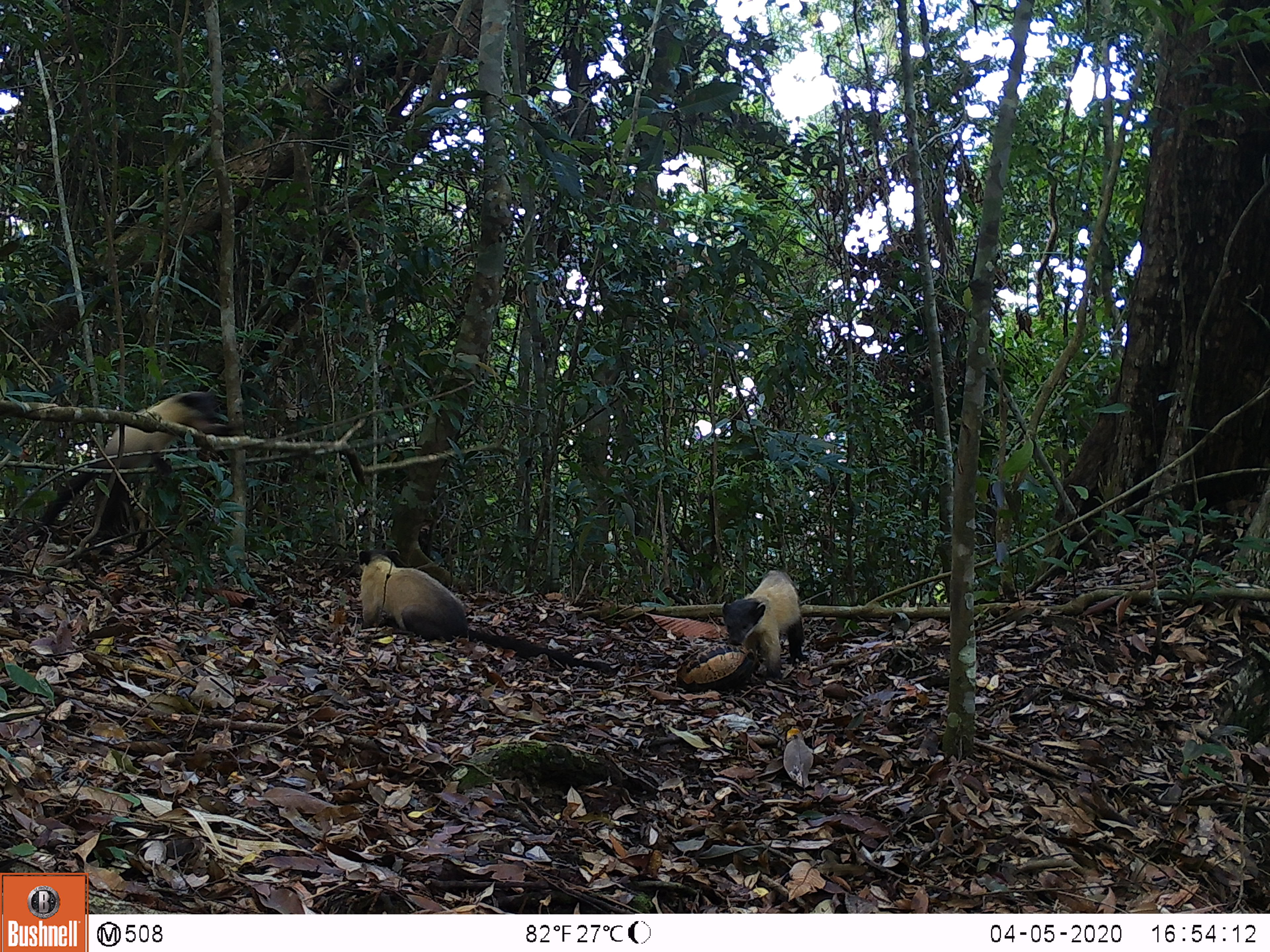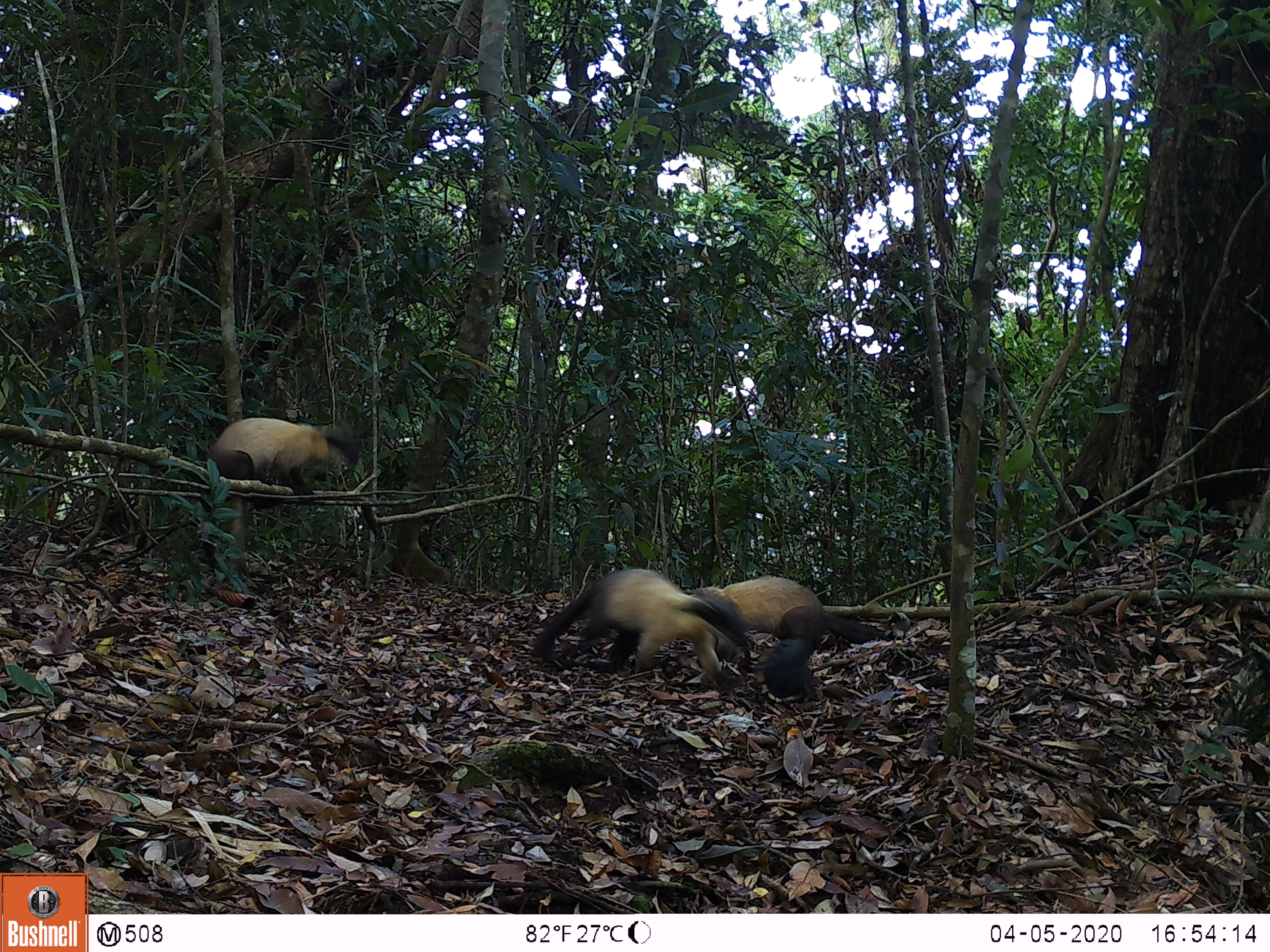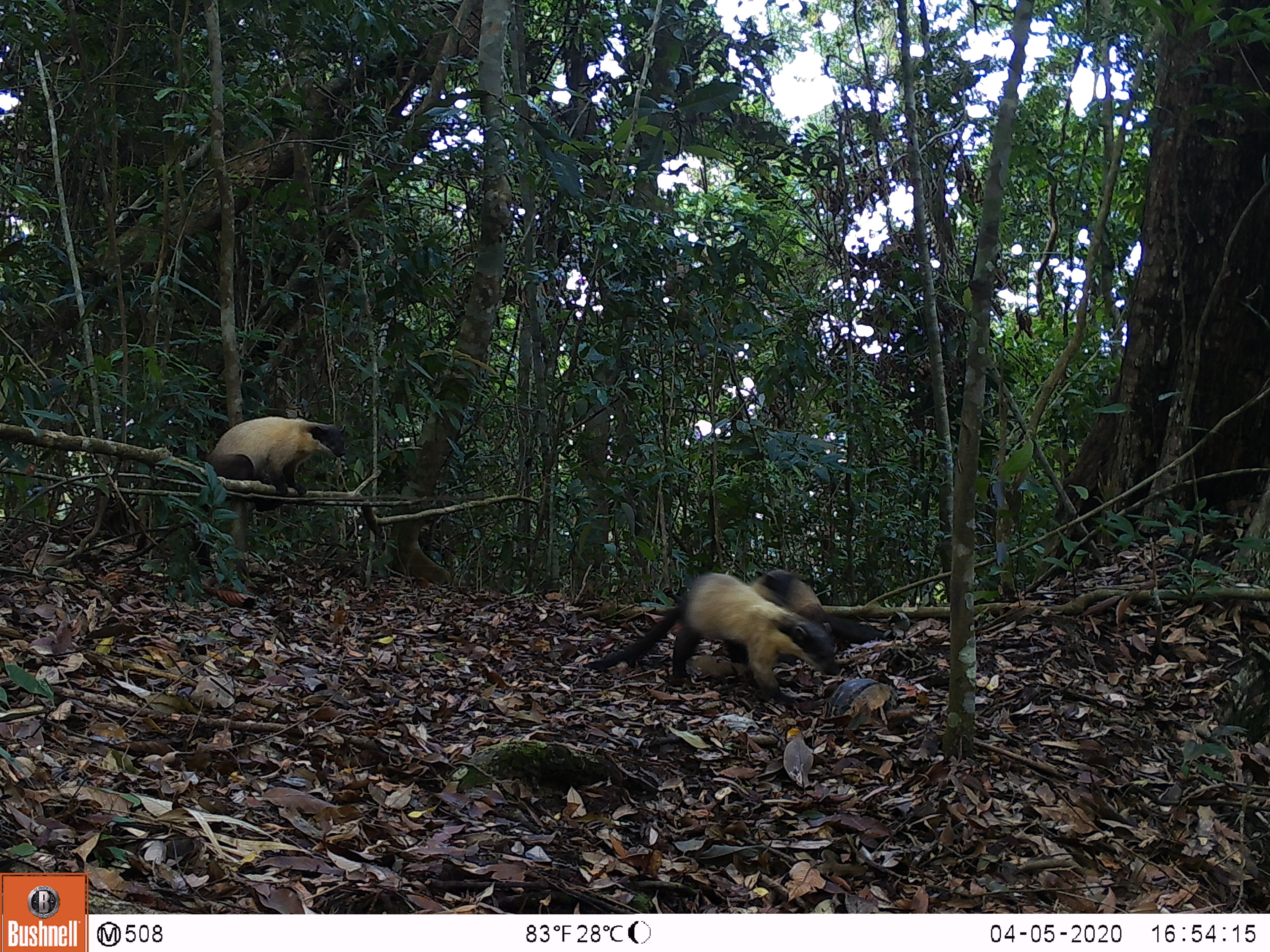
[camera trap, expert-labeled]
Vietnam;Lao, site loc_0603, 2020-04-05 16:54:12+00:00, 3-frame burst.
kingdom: Animalia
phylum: Chordata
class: Mammalia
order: Carnivora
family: Mustelidae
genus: Martes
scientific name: Martes flavigula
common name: yellow-throated marten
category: yellow throated marten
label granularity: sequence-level